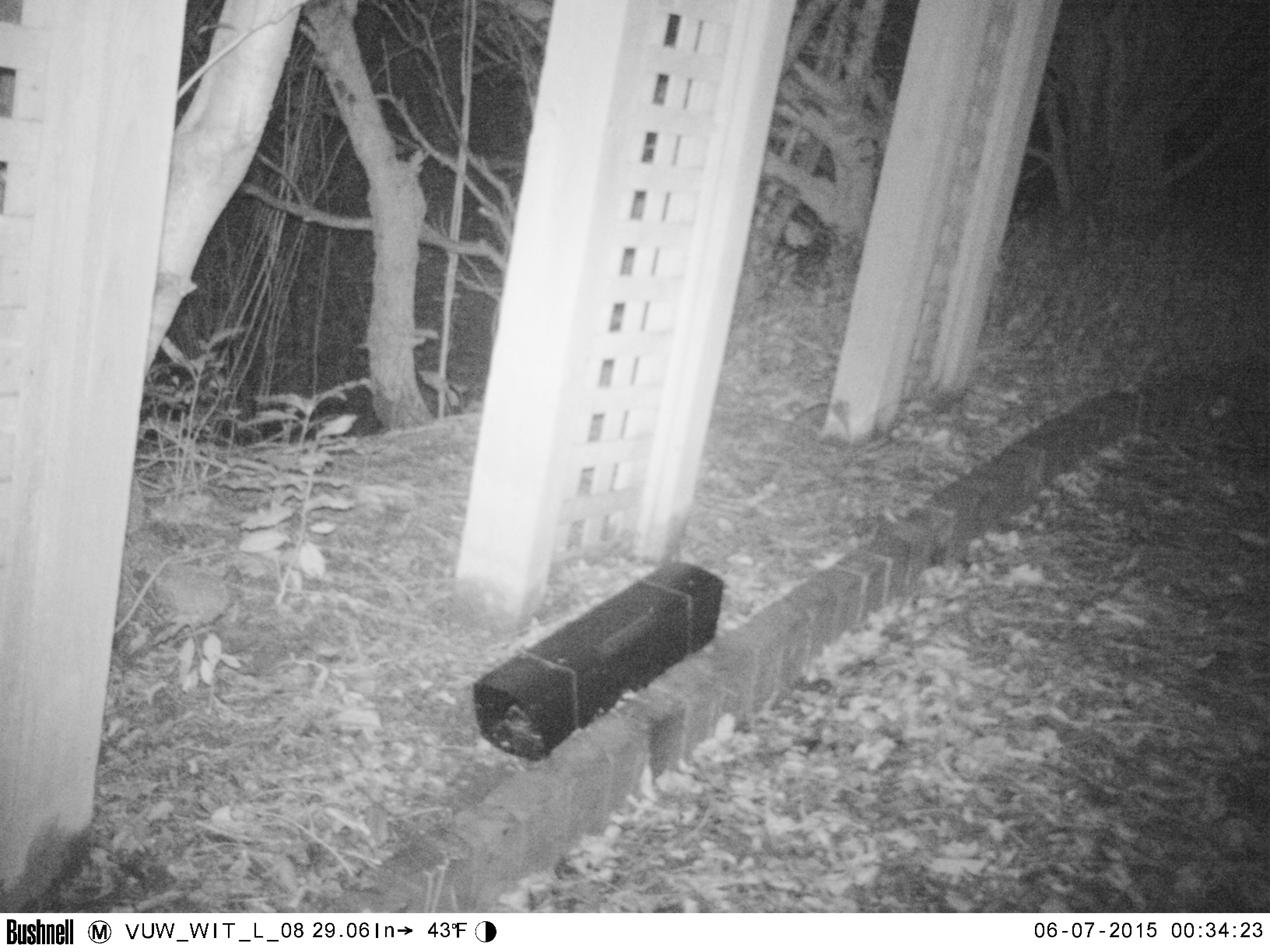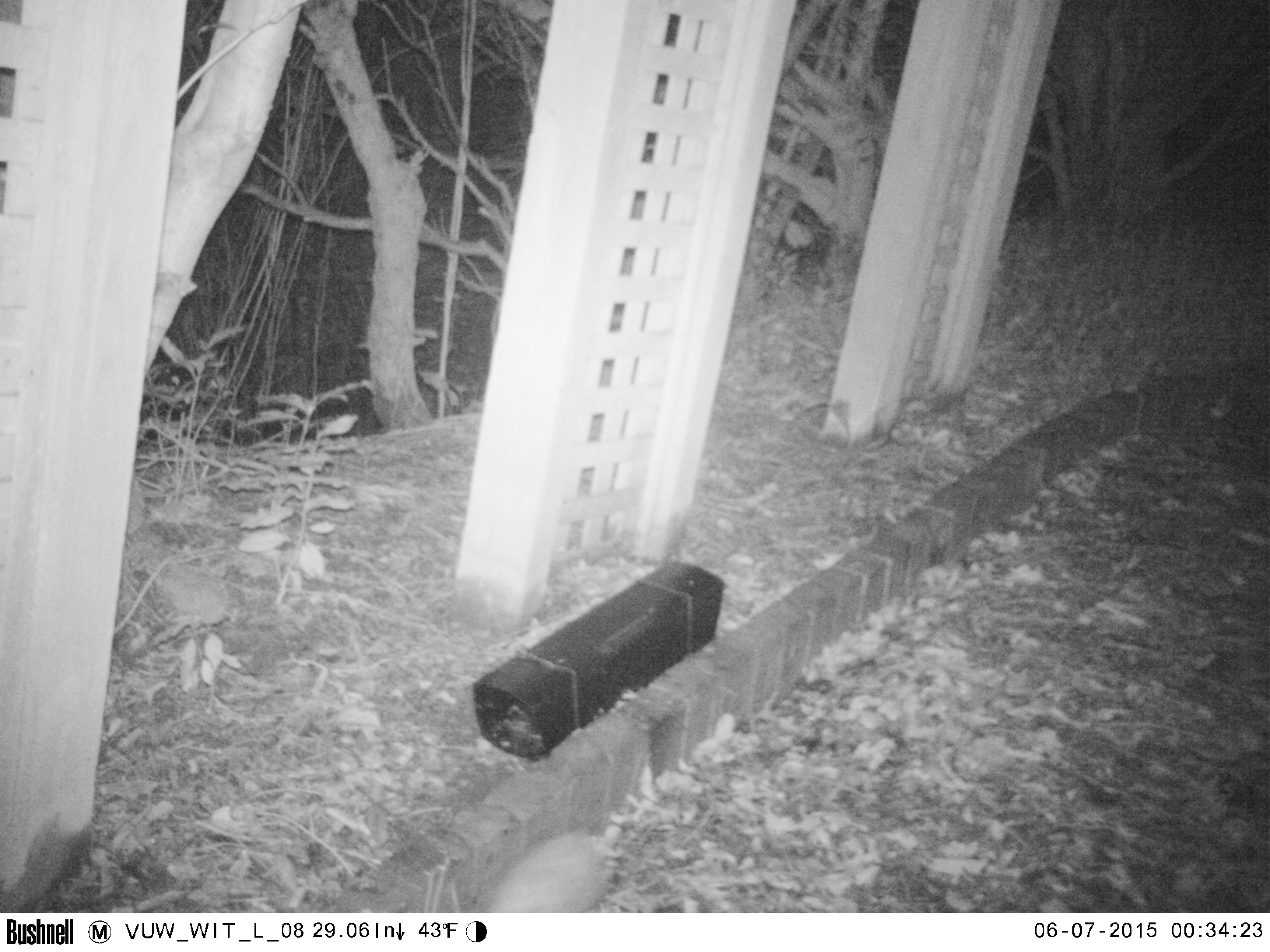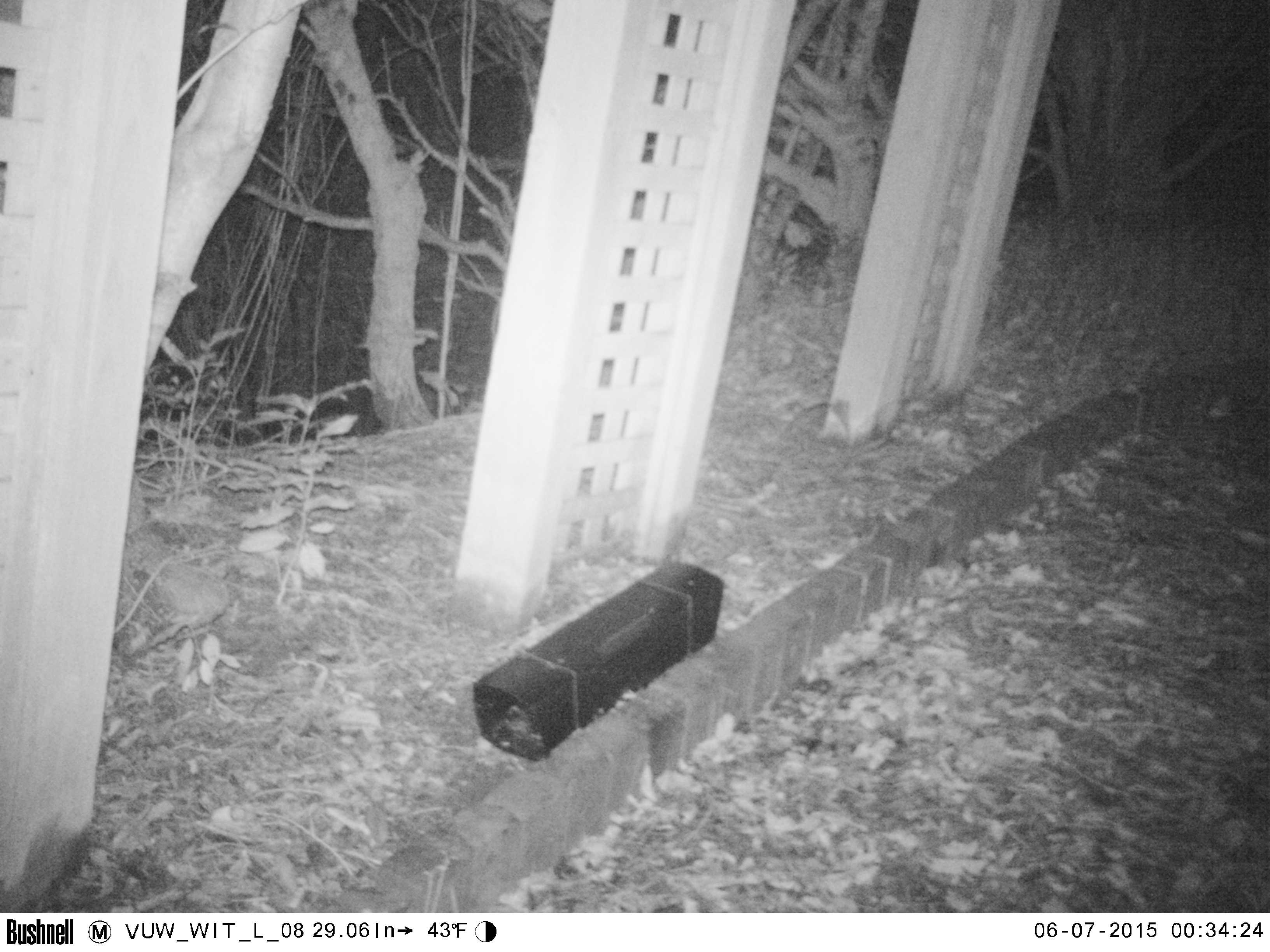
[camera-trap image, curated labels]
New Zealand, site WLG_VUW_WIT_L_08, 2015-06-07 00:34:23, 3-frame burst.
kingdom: Animalia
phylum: Chordata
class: Mammalia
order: Eulipotyphla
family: Erinaceidae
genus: Erinaceus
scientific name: Erinaceus europaeus europaeus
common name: european hedgehog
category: hedgehog